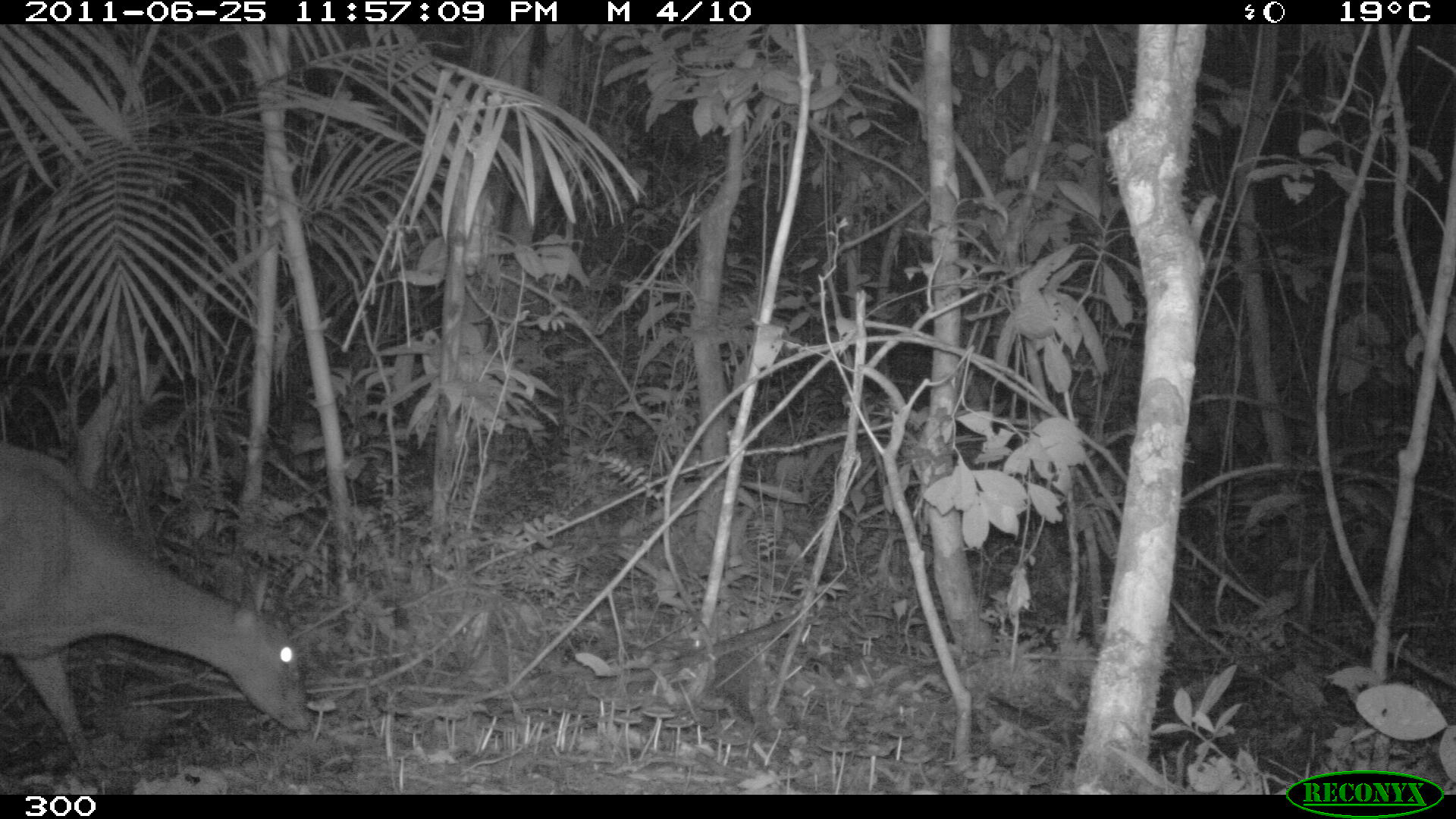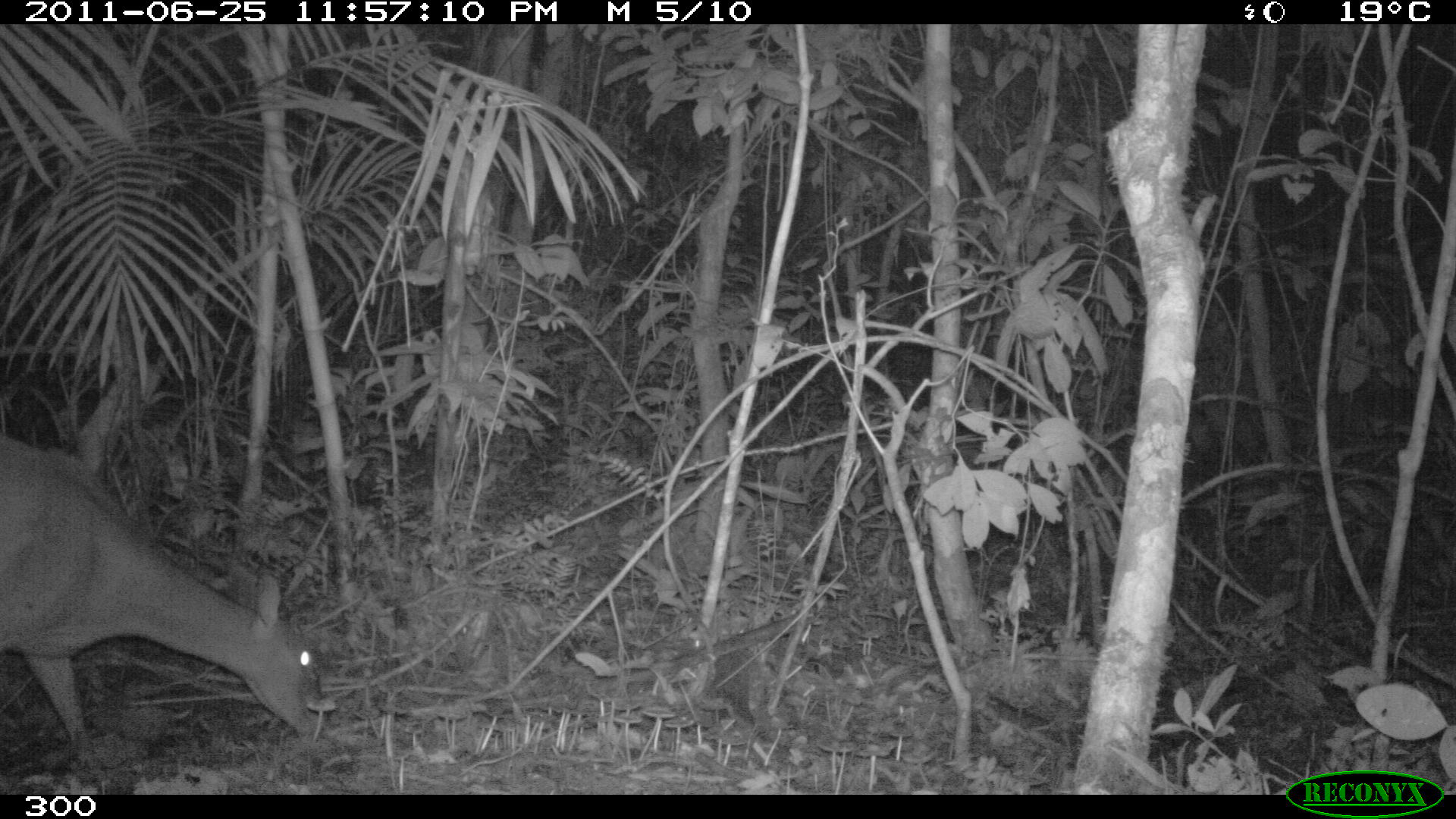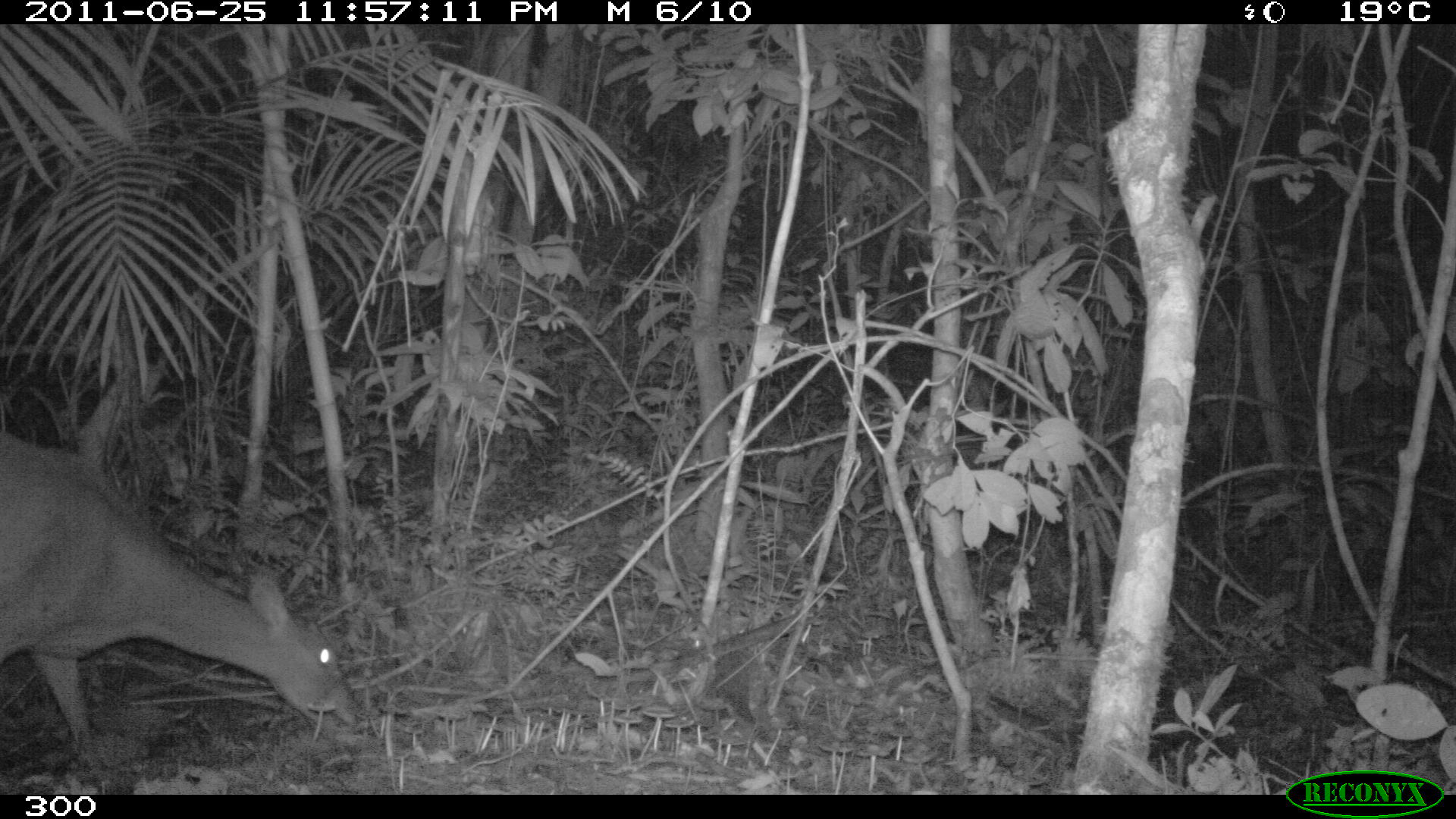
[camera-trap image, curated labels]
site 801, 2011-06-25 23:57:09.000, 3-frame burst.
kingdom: Animalia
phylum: Chordata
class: Mammalia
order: Artiodactyla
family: Cervidae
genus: Mazama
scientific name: Mazama americana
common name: red brocket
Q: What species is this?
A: Mazama americana (red brocket).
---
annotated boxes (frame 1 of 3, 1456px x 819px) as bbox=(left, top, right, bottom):
mazama americana: bbox=(0, 440, 311, 762)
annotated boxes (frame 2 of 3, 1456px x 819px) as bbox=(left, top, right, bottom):
mazama americana: bbox=(0, 430, 313, 763)